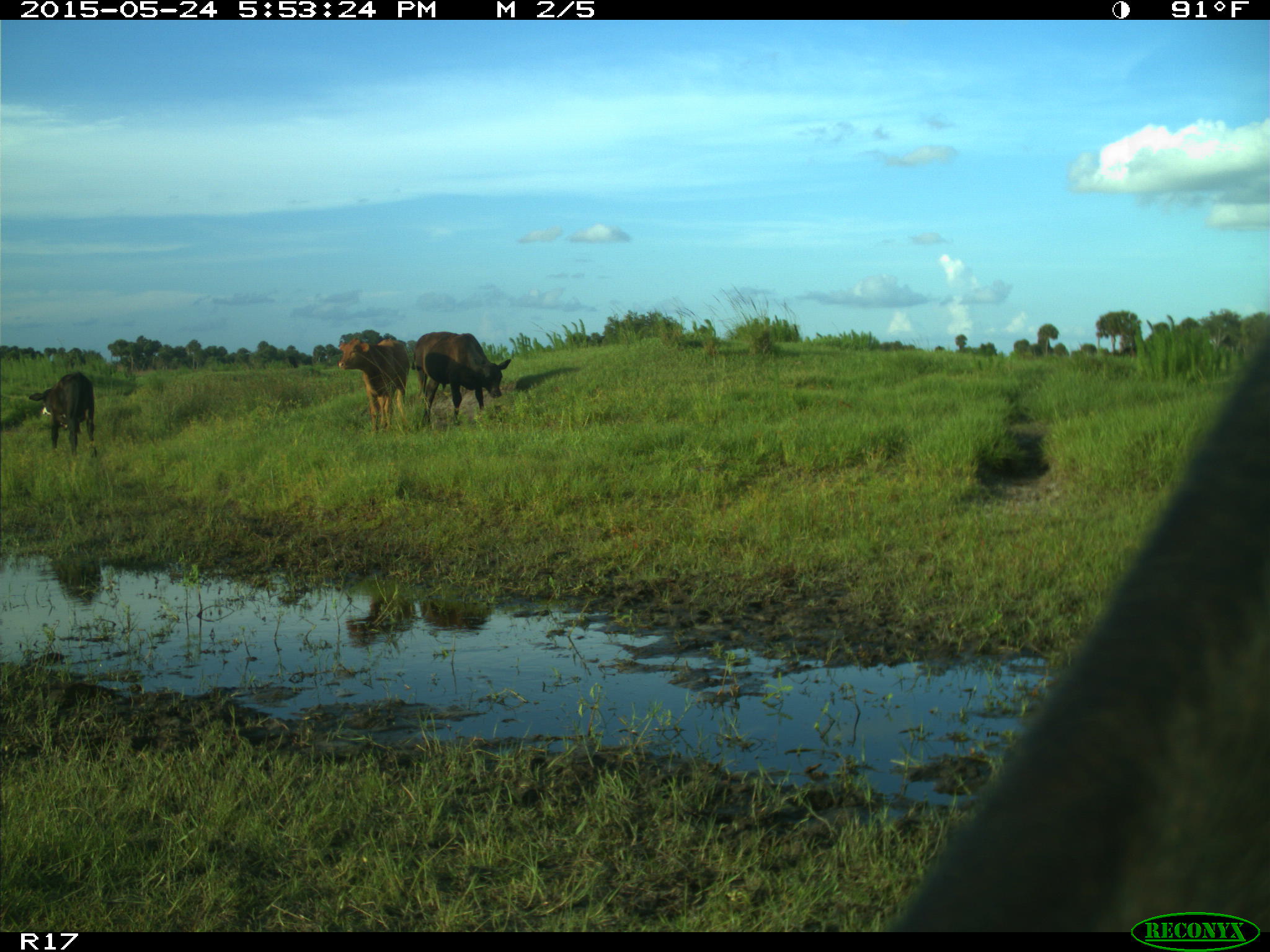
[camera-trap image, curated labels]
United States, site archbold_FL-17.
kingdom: Animalia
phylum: Chordata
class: Mammalia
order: Artiodactyla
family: Bovidae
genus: Bos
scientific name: Bos taurus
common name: domestic cow